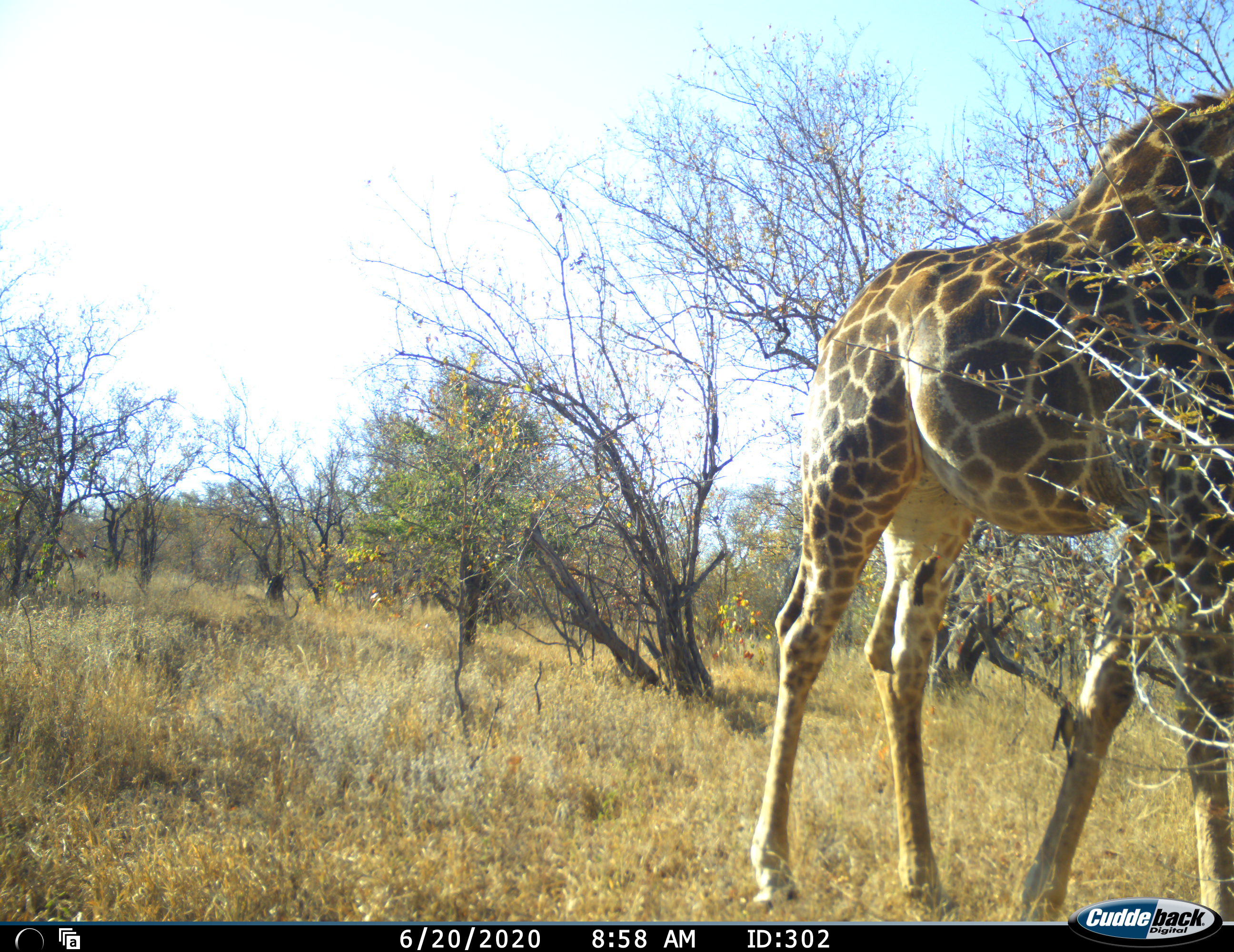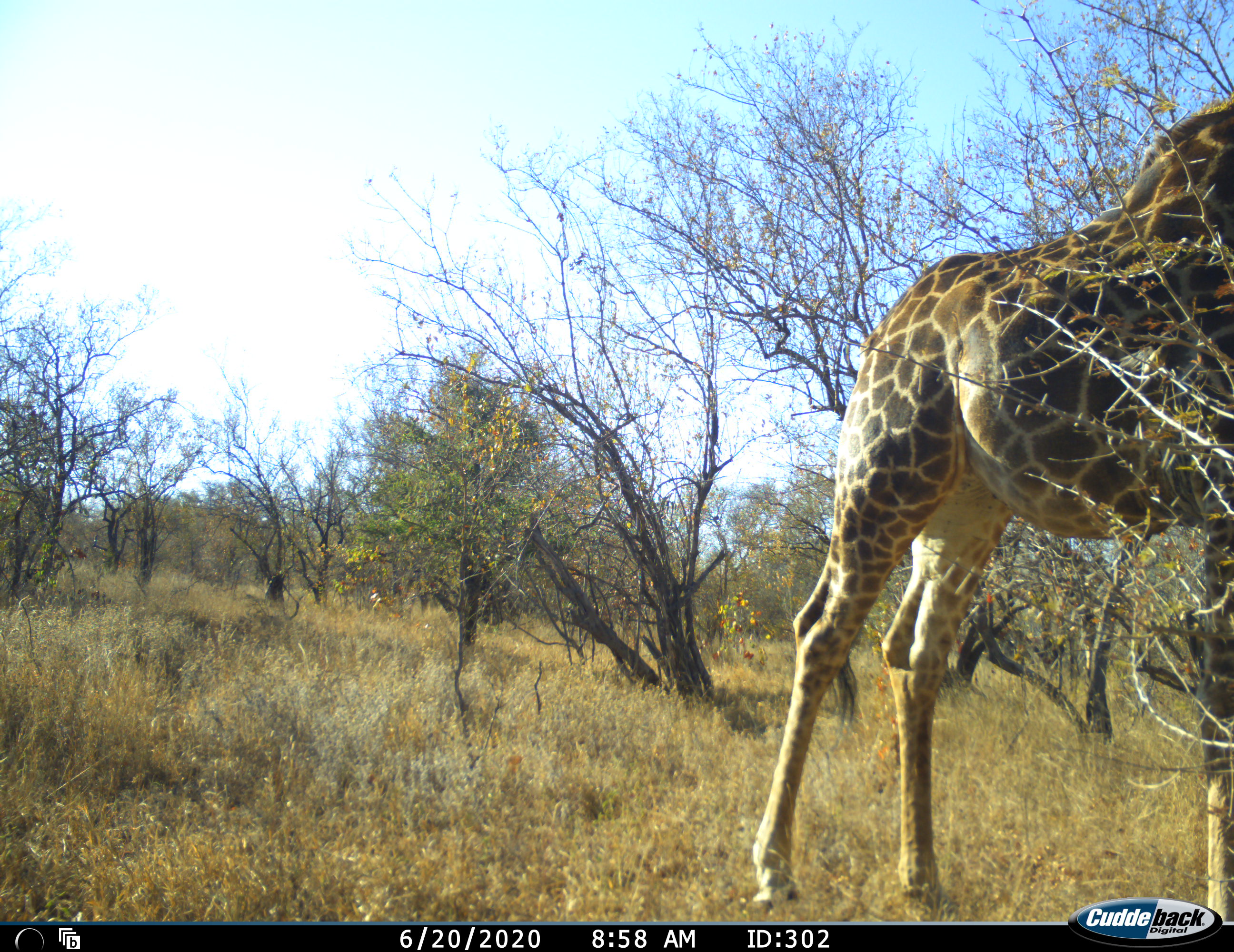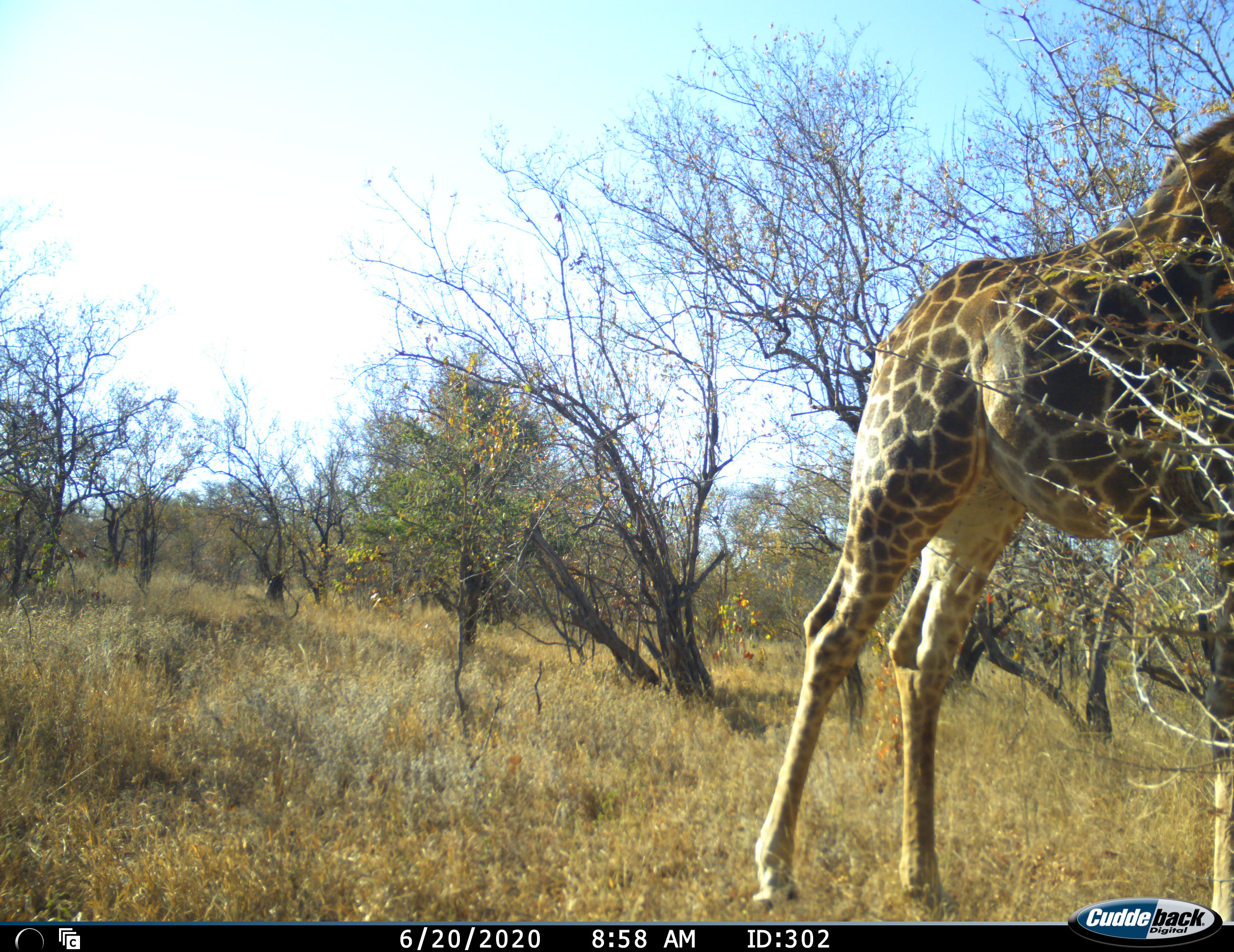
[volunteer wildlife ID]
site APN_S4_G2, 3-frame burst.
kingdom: Animalia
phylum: Chordata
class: Mammalia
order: Artiodactyla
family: Giraffidae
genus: Giraffa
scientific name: Giraffa camelopardalis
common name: giraffe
Giraffe (Giraffa camelopardalis), count 1. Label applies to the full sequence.